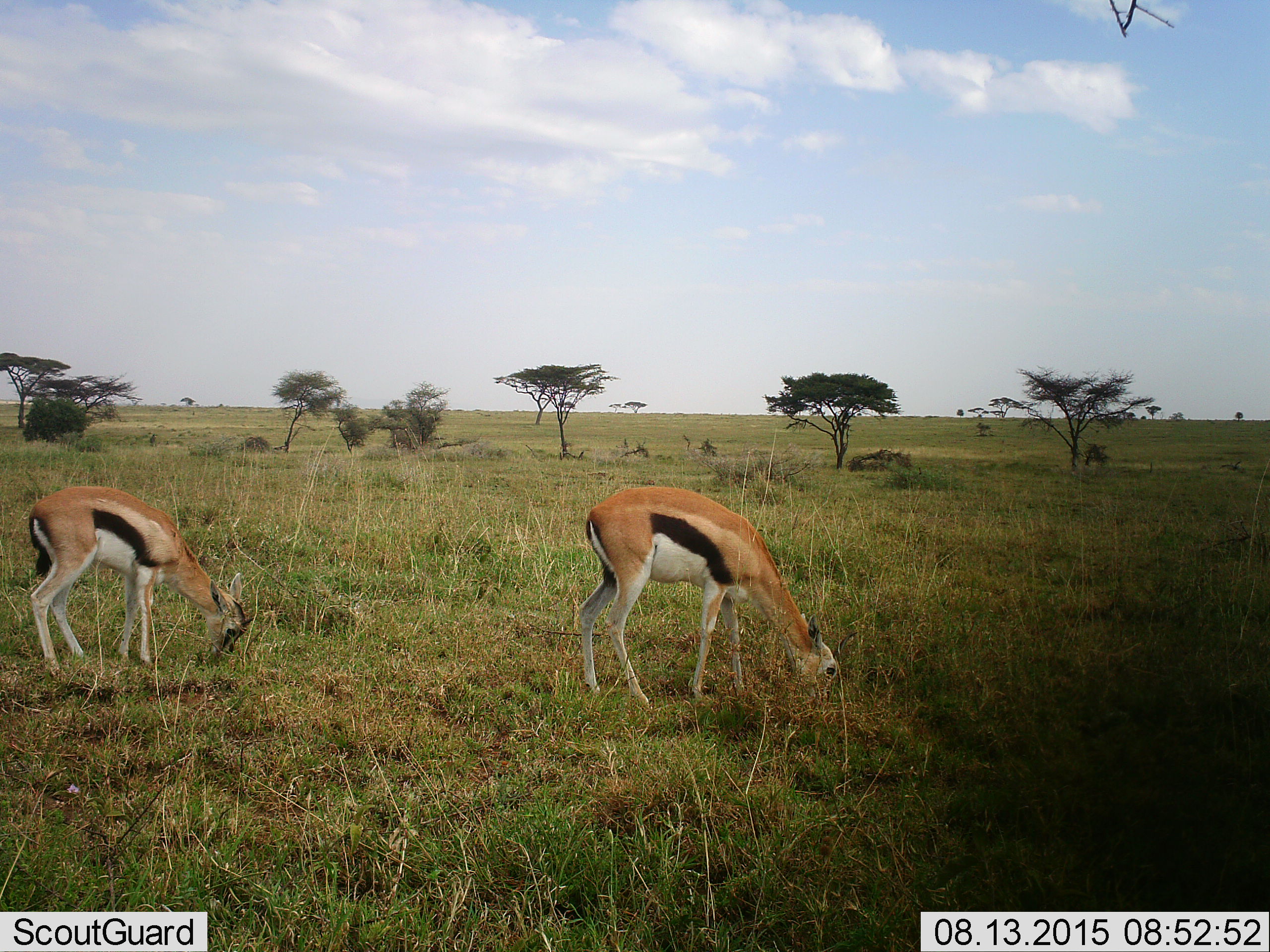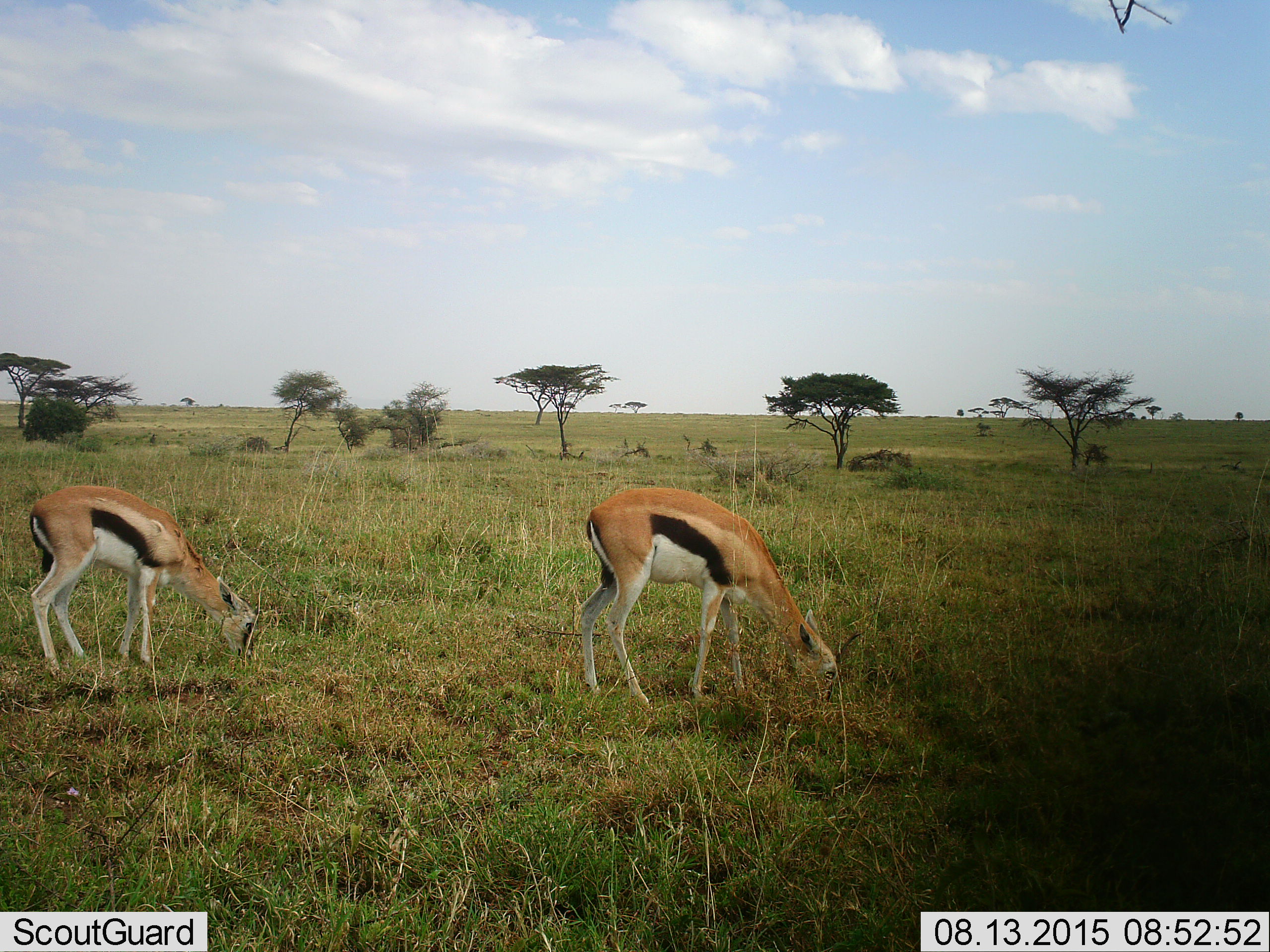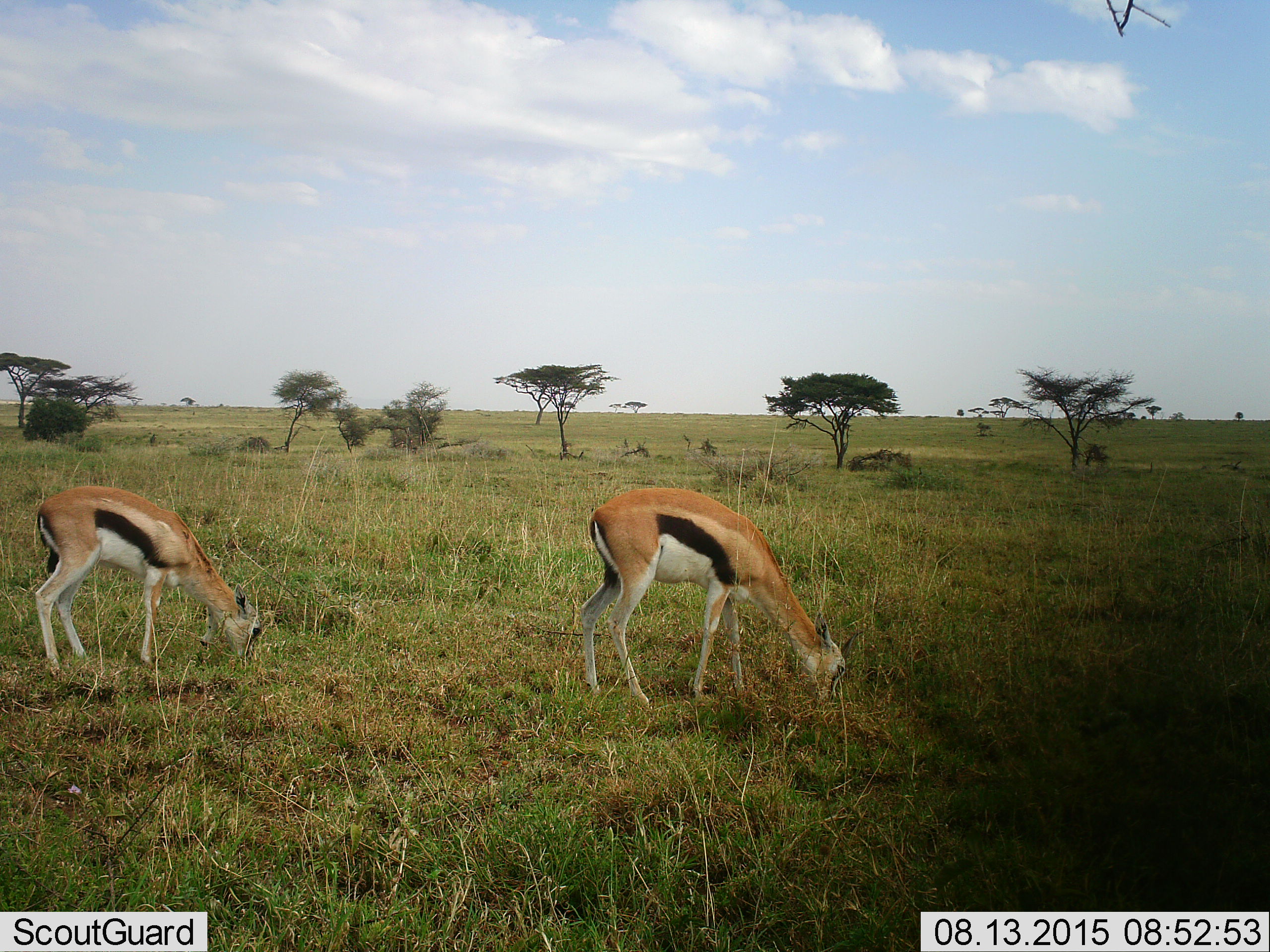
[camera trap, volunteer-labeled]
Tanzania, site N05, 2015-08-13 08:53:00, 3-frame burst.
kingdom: Animalia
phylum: Chordata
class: Mammalia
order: Artiodactyla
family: Bovidae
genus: Eudorcas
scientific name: Eudorcas thomsonii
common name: thomson's gazelle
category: gazellethomsons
Gazellethomsons (thomson's gazelle) (Eudorcas thomsonii), count 2. Behavior (volunteer vote fractions): standing 20%, resting 0%, moving 0%, interacting 0%. Young present (vote fraction): 10%. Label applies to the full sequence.